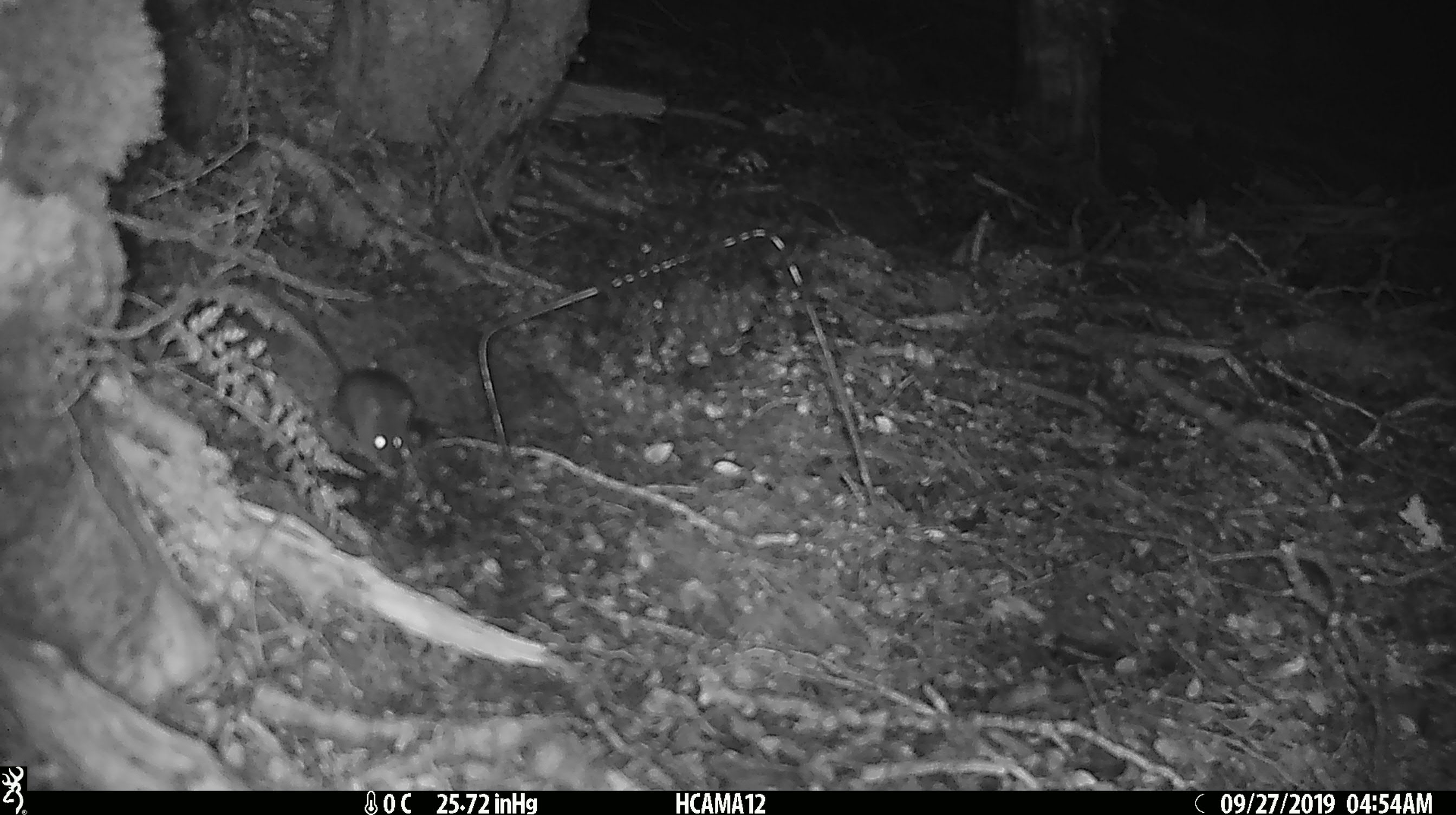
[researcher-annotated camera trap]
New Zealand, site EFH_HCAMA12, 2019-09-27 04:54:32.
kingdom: Animalia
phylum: Chordata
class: Mammalia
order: Rodentia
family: Muridae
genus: Mus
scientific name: Mus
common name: mouse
Mouse (Mus).